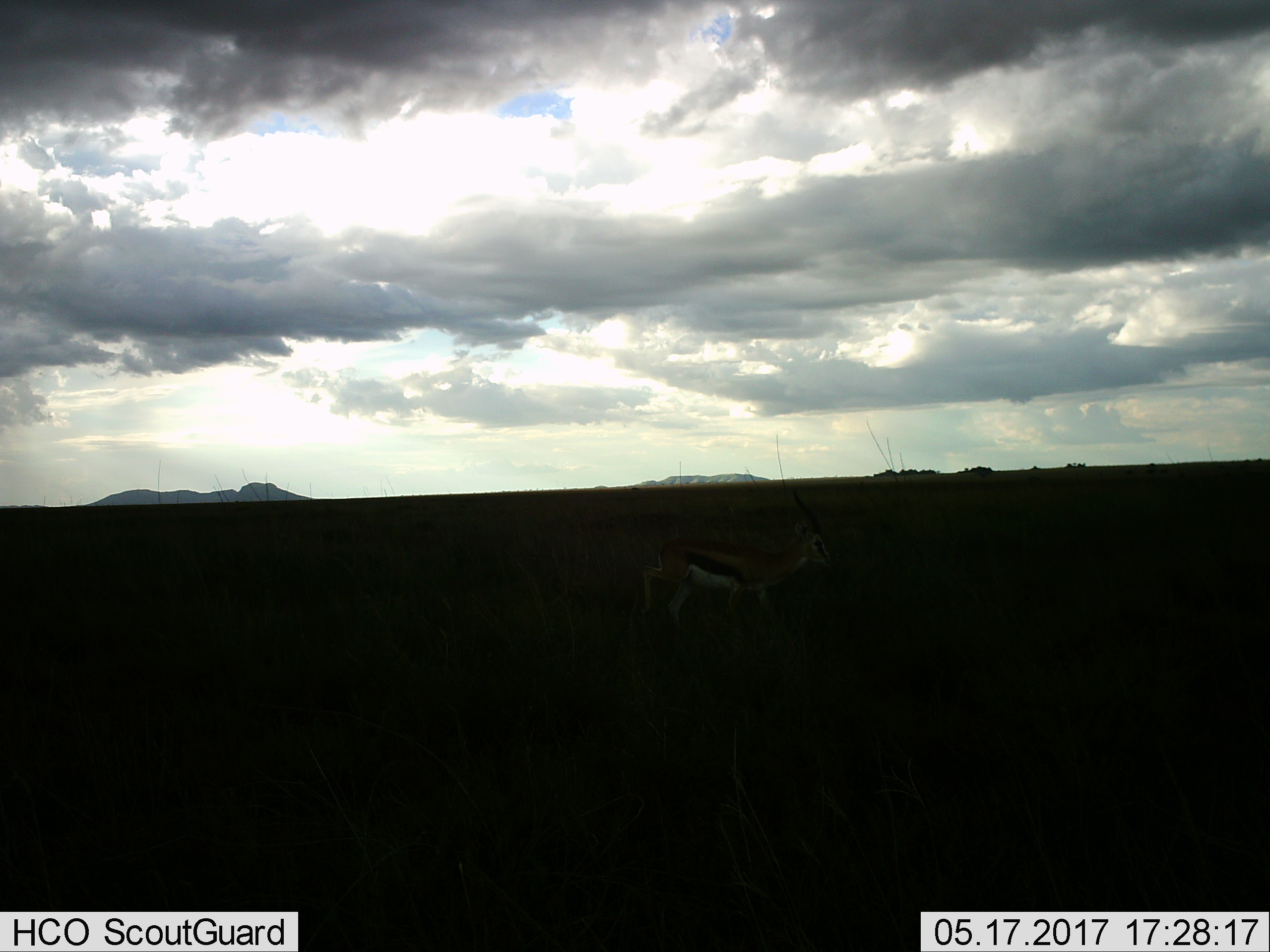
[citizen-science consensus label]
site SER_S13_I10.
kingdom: Animalia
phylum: Chordata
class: Mammalia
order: Artiodactyla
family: Bovidae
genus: Eudorcas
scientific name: Eudorcas thomsonii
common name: thomson's gazelle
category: gazellethomsons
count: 1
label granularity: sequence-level